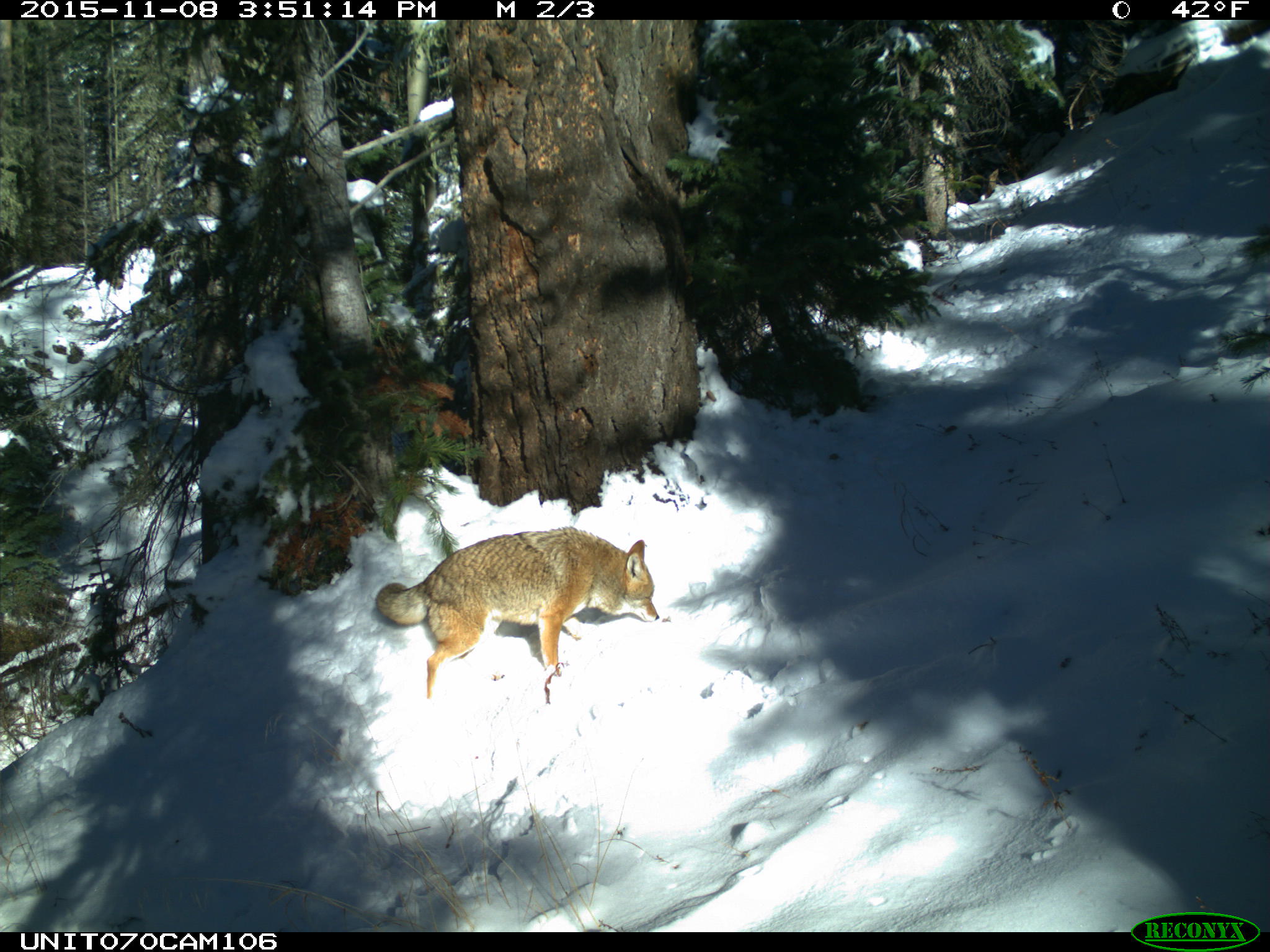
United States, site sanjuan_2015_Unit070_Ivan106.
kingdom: Animalia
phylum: Chordata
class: Mammalia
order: Carnivora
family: Canidae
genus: Canis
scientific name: Canis latrans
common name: coyote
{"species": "Canis latrans (coyote)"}